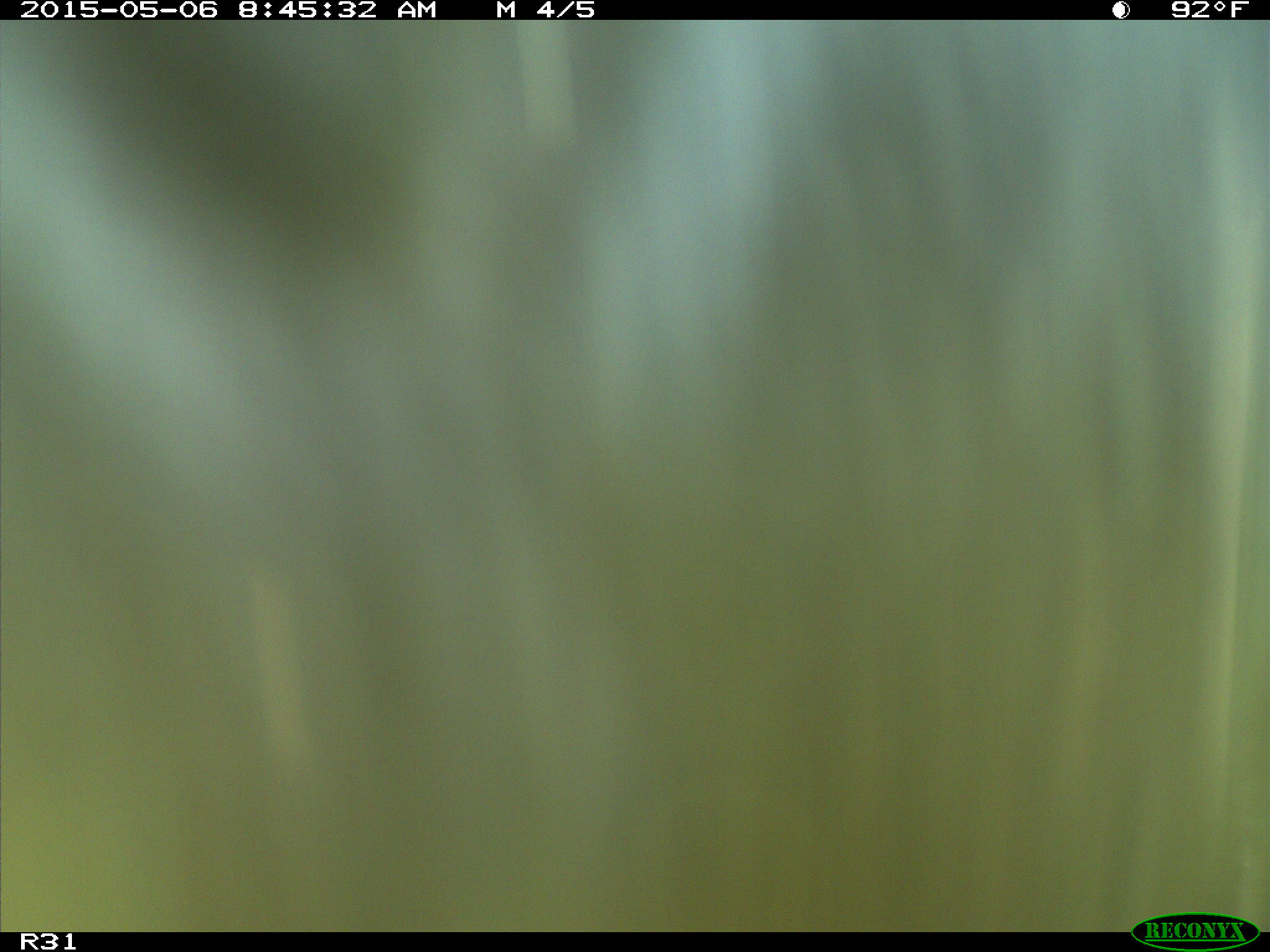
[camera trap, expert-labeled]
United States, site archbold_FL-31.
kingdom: Animalia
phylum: Chordata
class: Mammalia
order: Artiodactyla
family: Bovidae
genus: Bos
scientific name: Bos taurus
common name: domestic cow